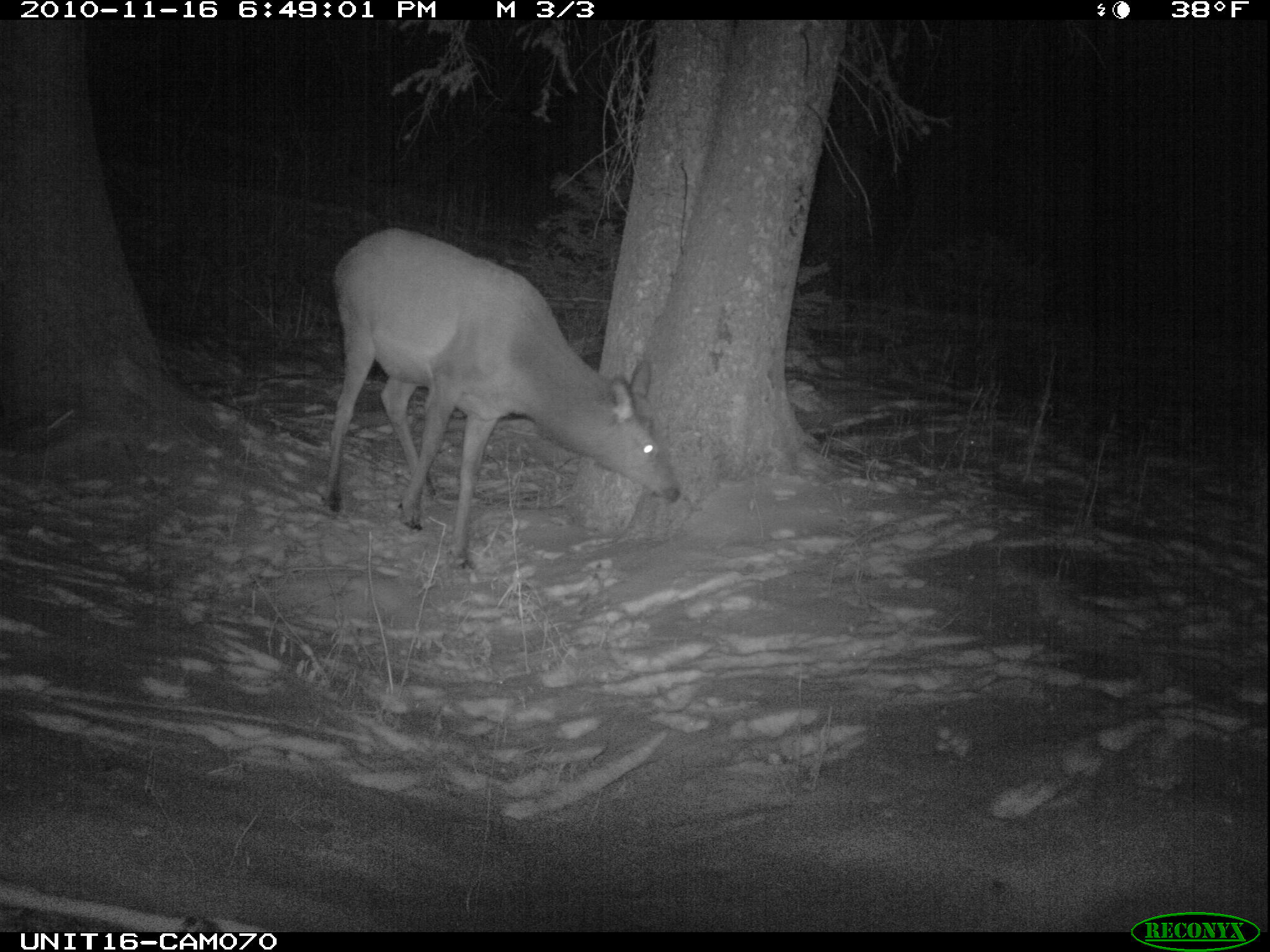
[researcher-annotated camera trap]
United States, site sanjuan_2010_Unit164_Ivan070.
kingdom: Animalia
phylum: Chordata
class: Mammalia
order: Artiodactyla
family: Cervidae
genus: Cervus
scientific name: Cervus elaphus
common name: red deer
Cervus elaphus (red deer).